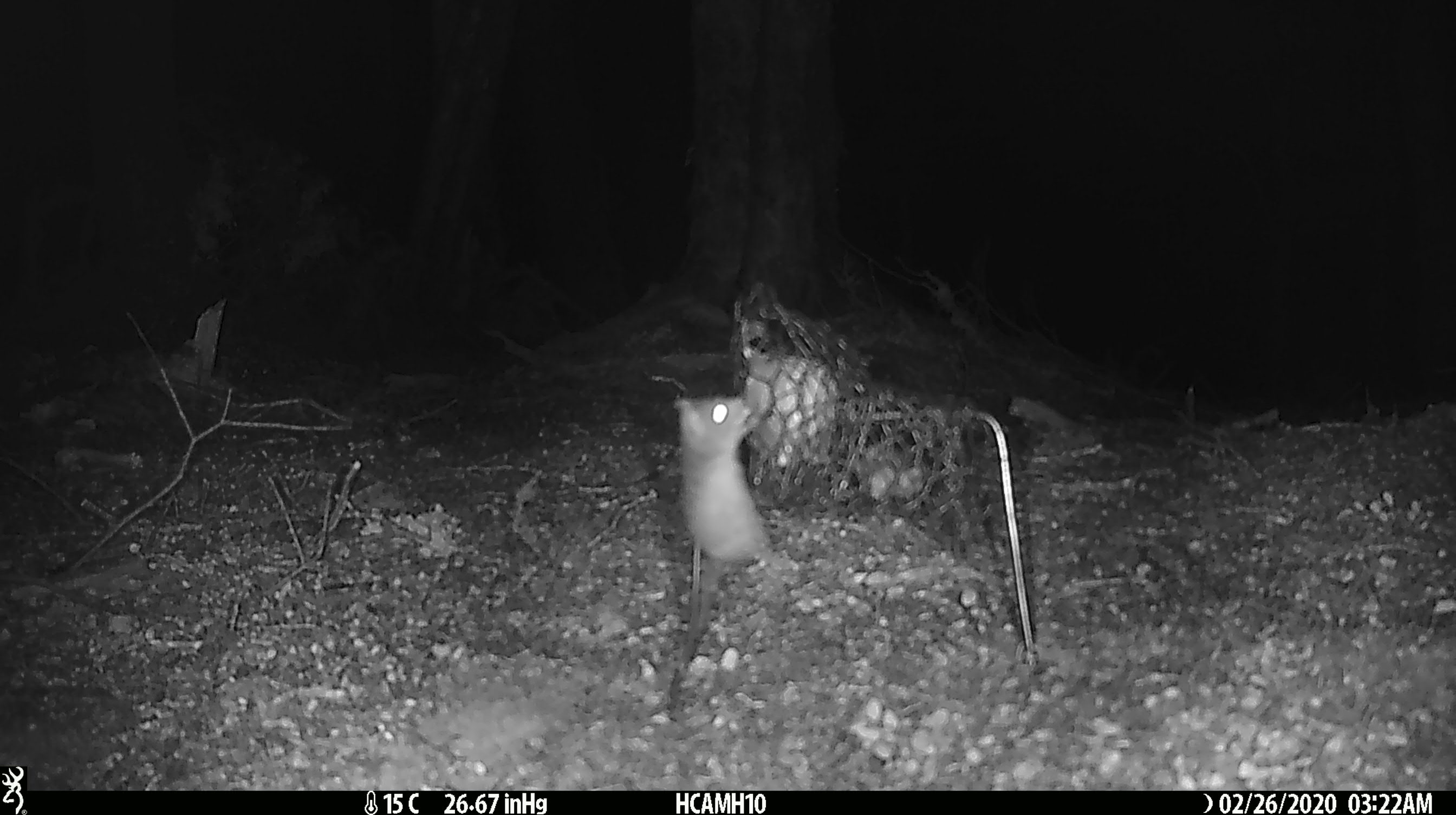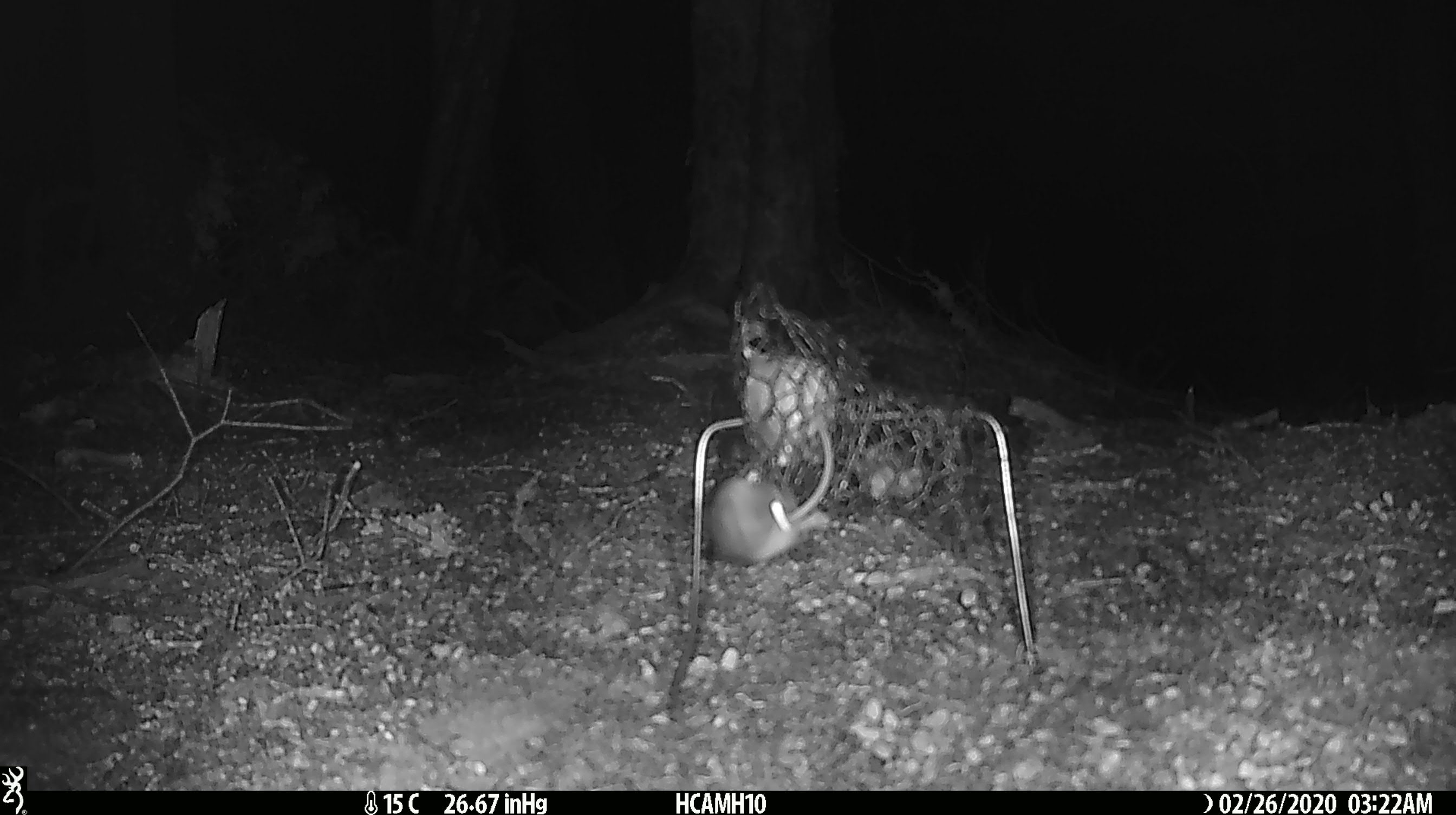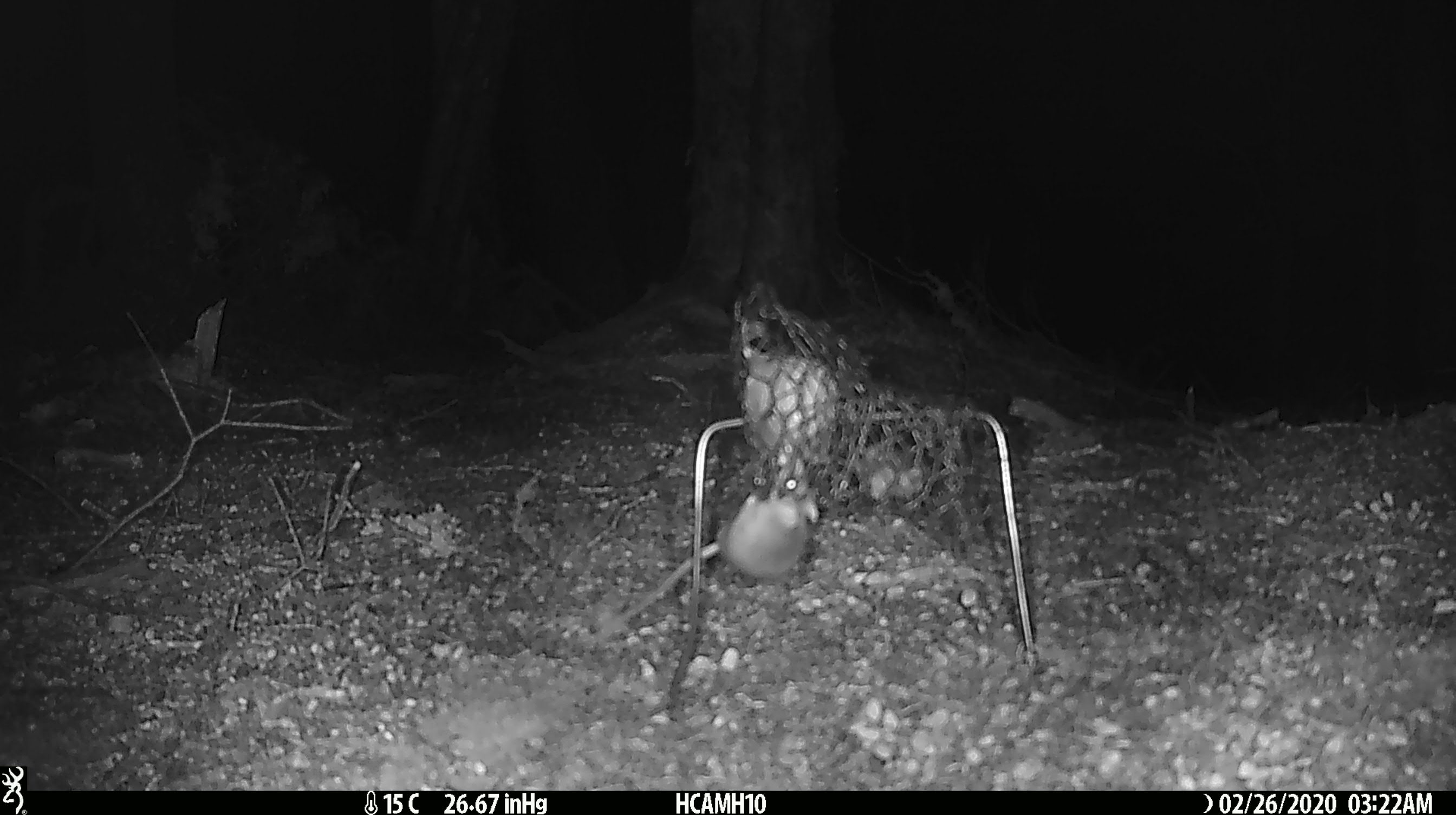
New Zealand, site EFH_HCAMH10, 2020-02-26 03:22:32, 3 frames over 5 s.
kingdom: Animalia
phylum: Chordata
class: Mammalia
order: Rodentia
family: Muridae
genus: Mus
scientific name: Mus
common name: mouse